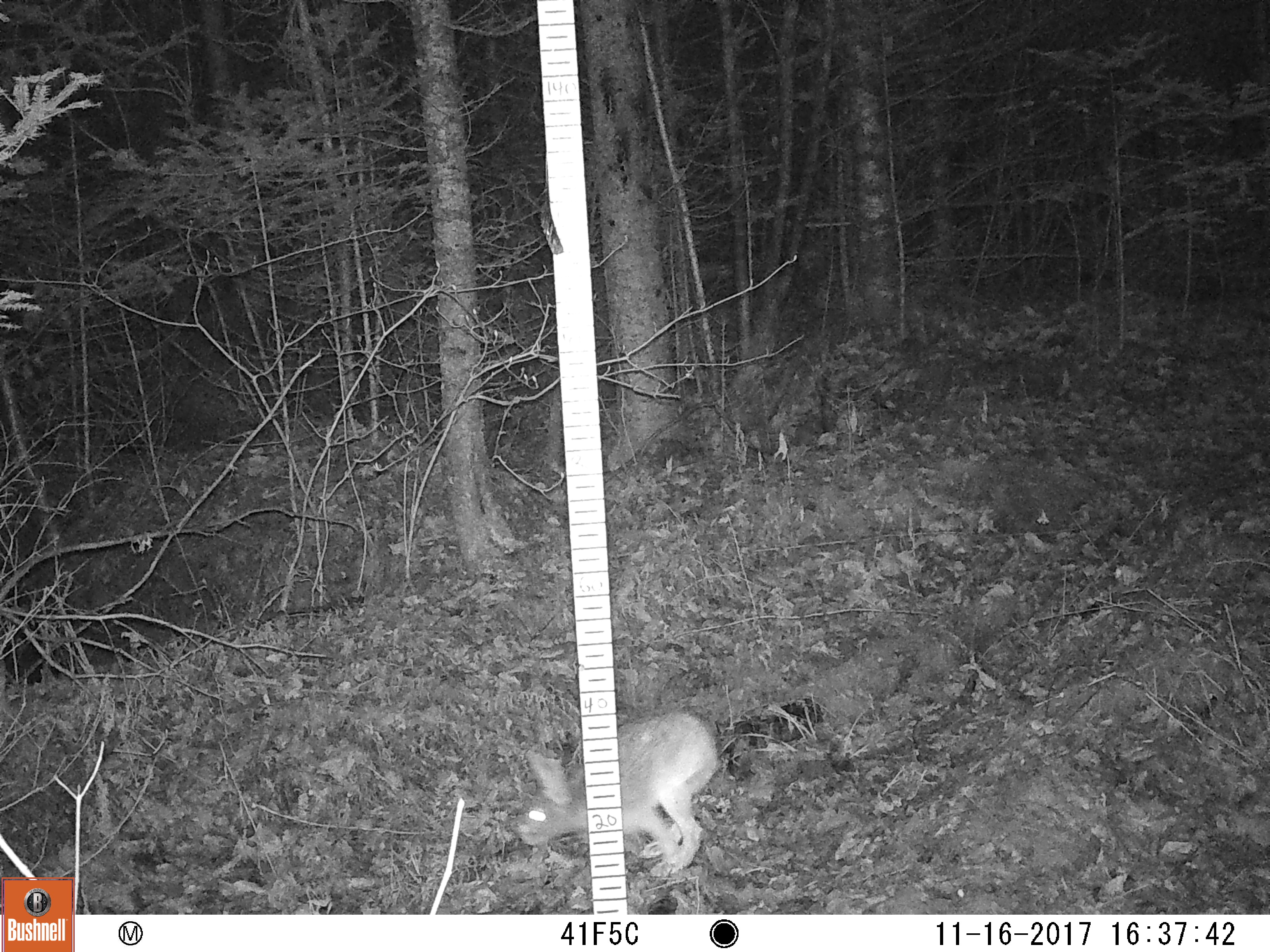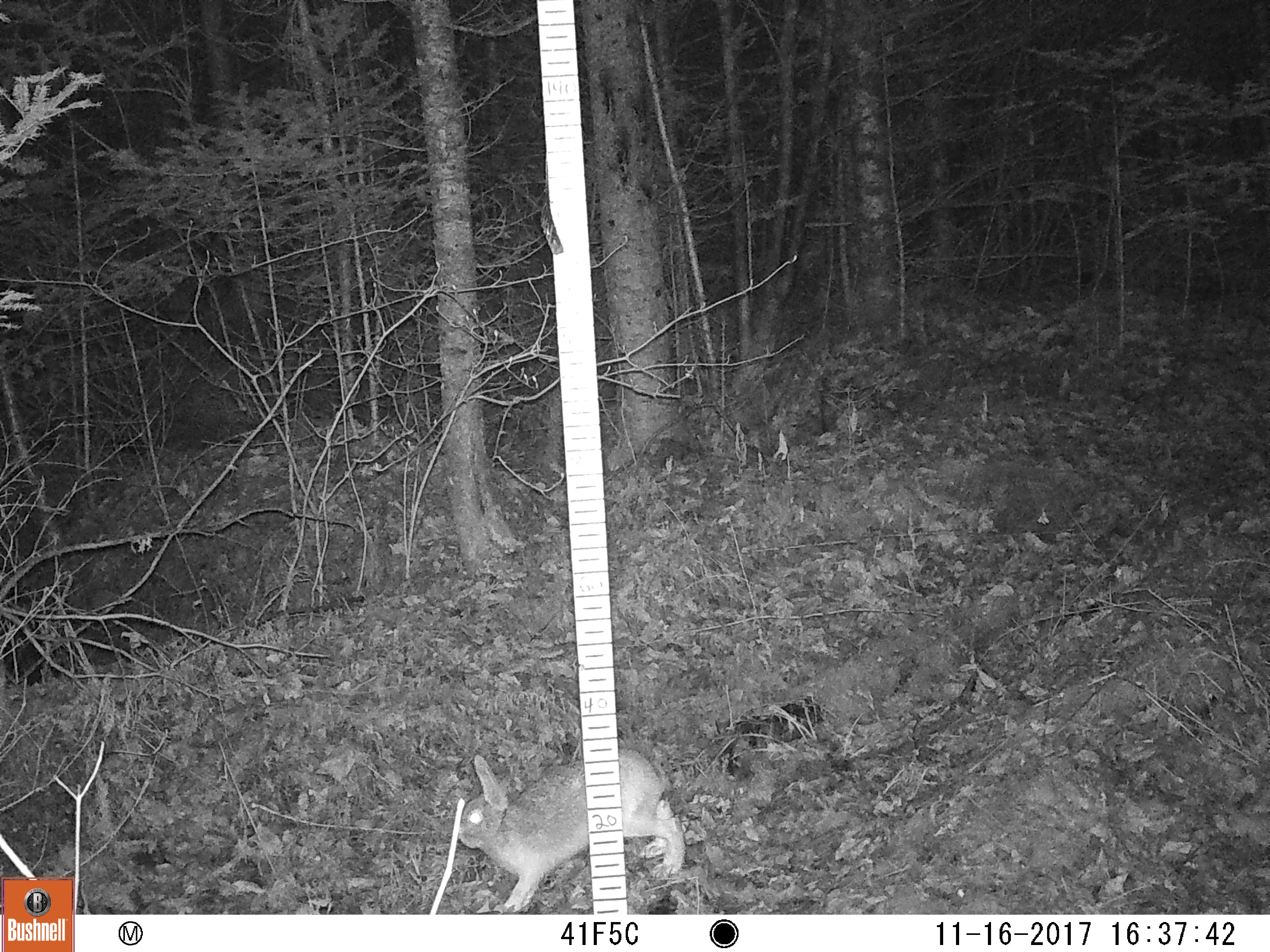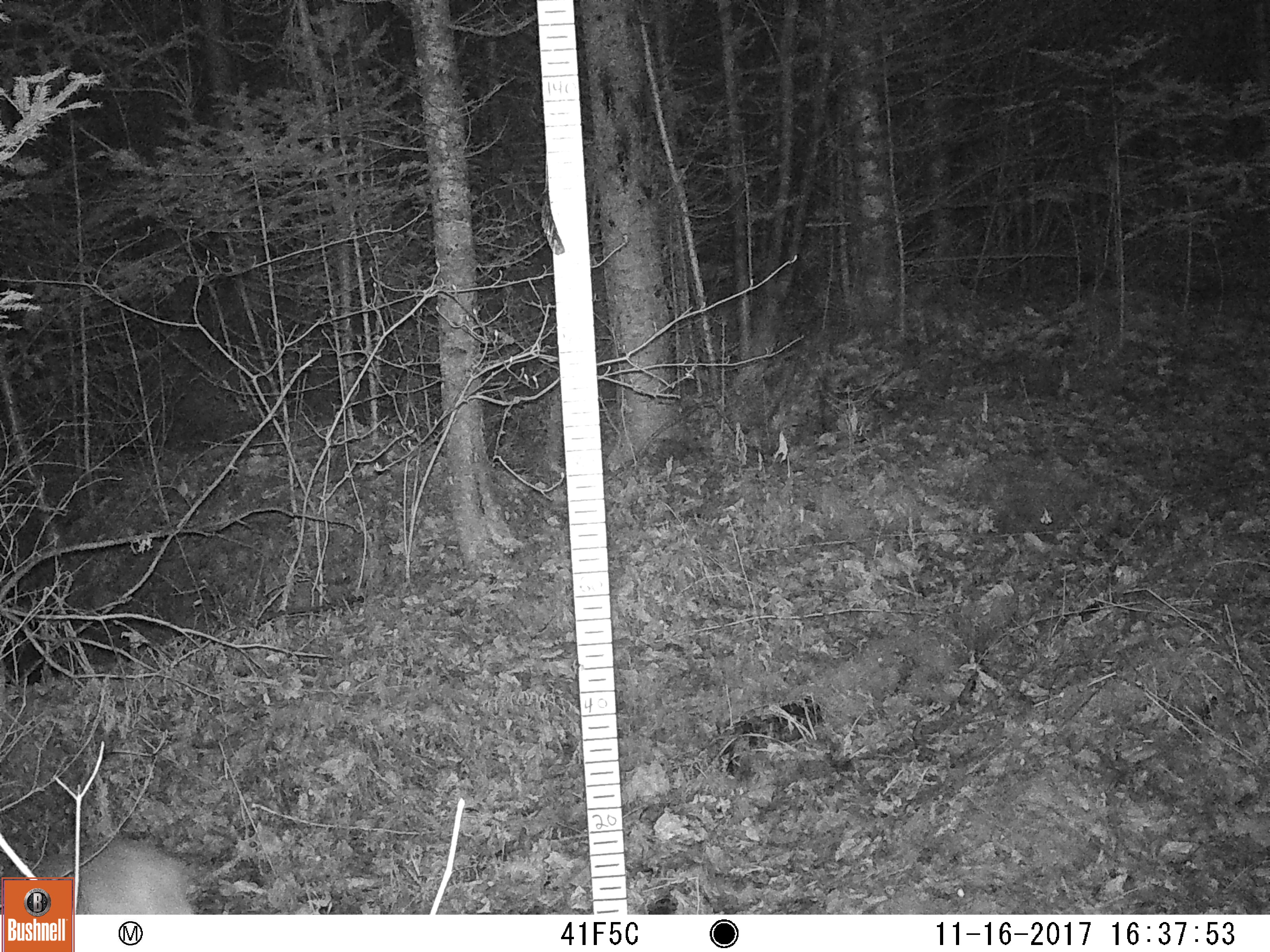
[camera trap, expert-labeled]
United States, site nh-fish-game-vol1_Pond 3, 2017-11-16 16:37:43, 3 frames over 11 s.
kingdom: Animalia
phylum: Chordata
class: Mammalia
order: Lagomorpha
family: Leporidae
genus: Lepus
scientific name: Lepus americanus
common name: snowshoe hare